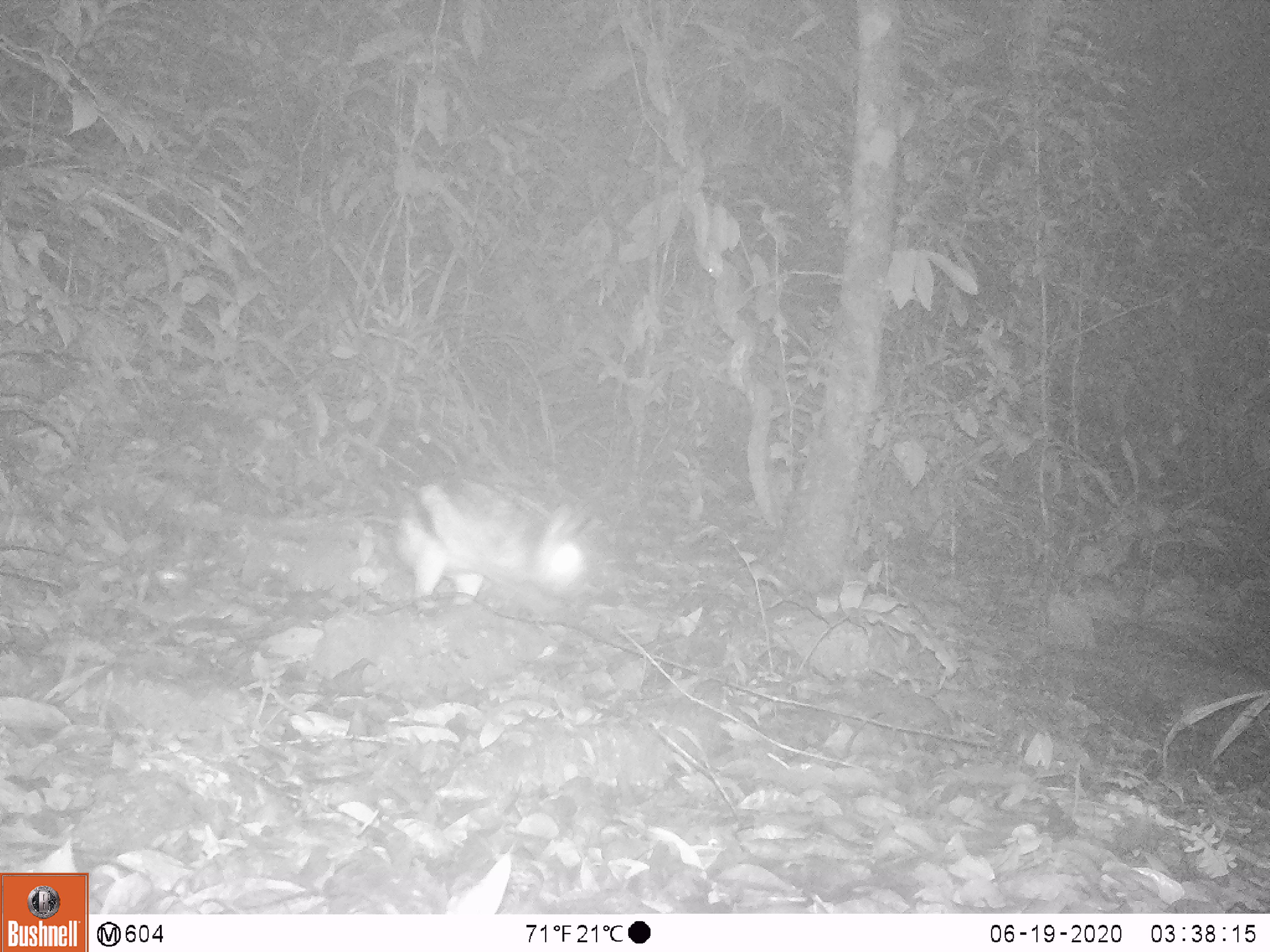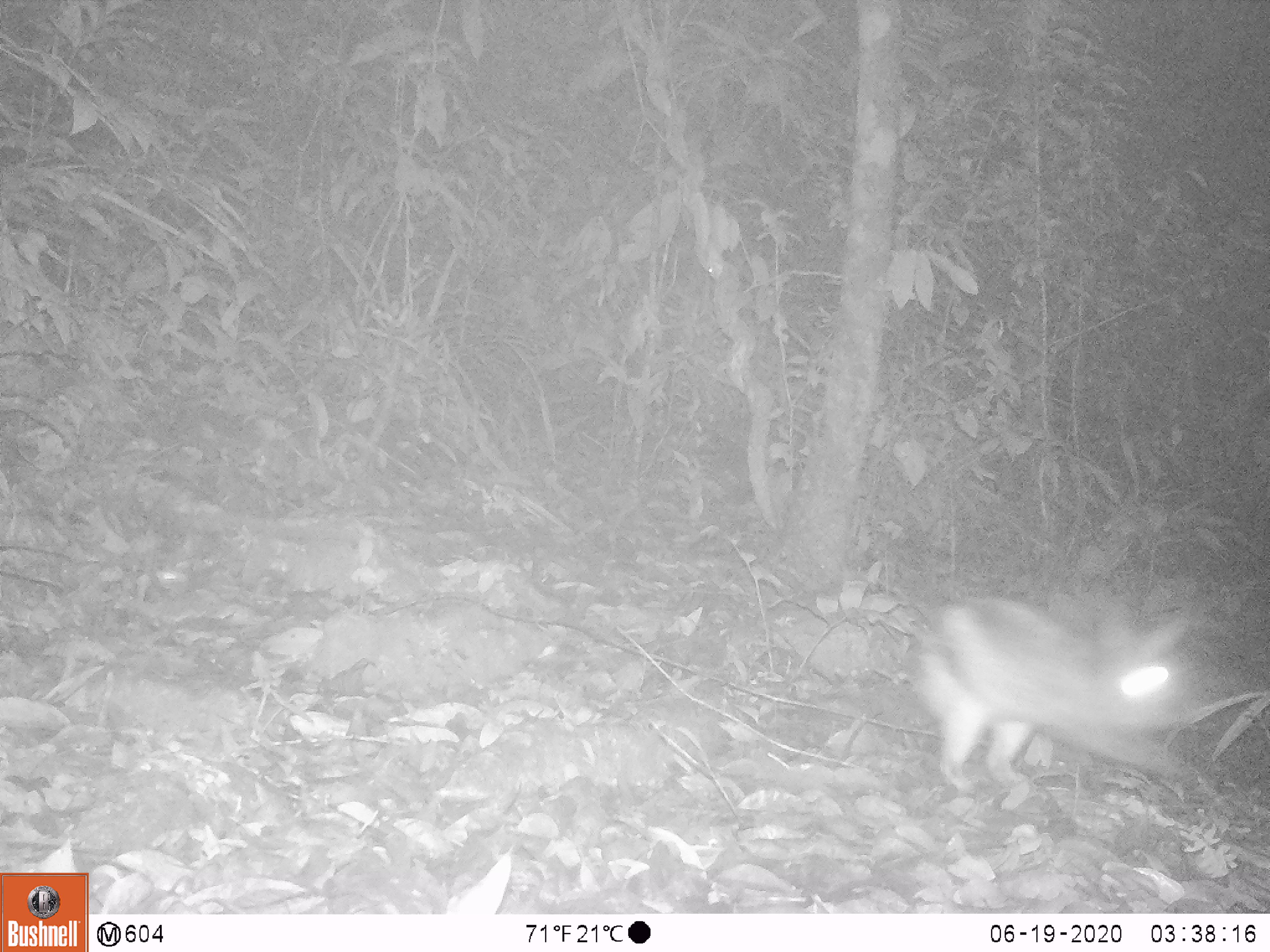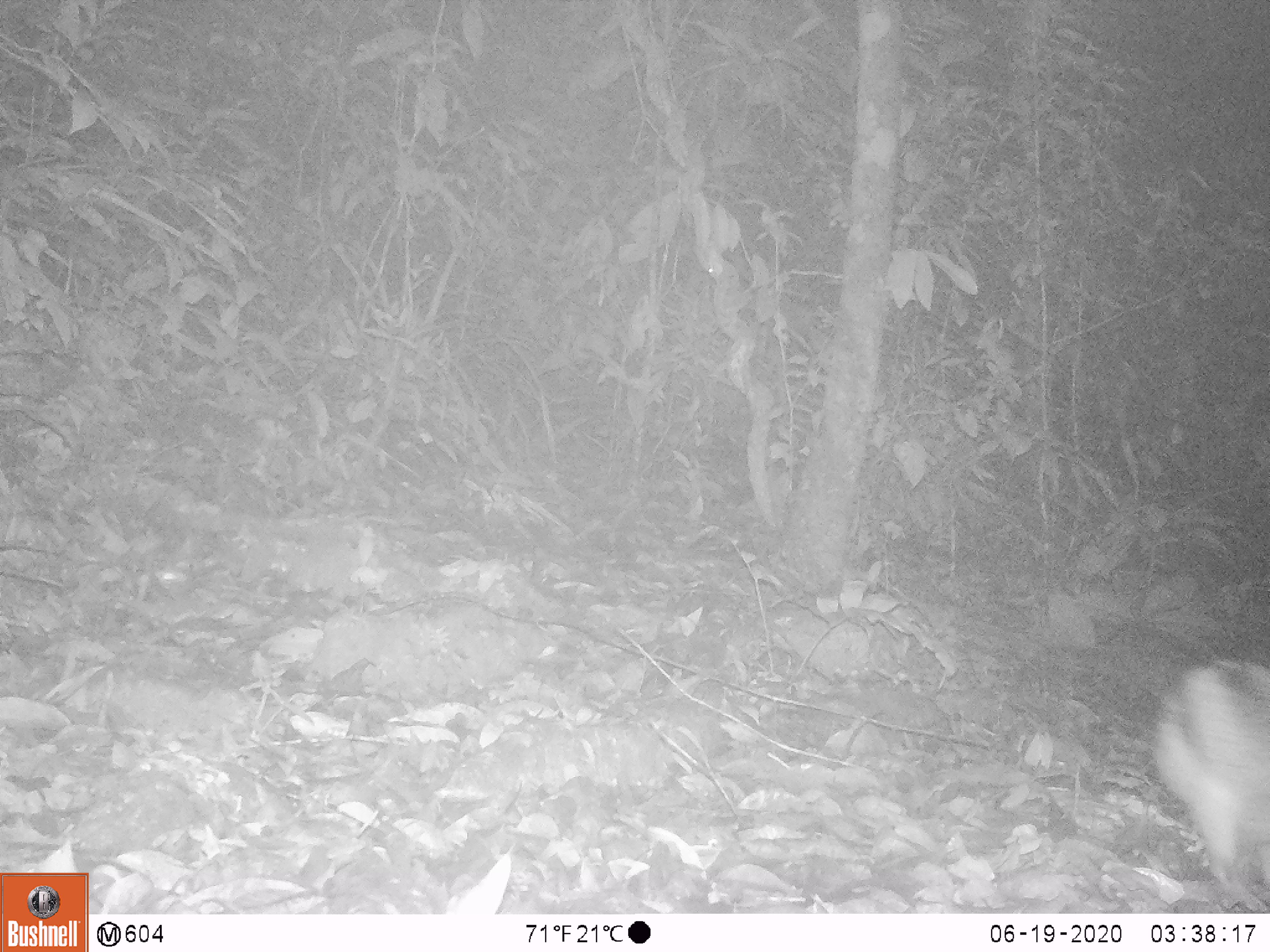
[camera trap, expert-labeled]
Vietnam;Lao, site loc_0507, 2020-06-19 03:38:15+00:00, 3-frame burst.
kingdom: Animalia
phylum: Chordata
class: Mammalia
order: Lagomorpha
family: Leporidae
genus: Nesolagus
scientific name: Nesolagus timminsi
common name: annamite striped rabbit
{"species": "annamite striped rabbit (Nesolagus timminsi)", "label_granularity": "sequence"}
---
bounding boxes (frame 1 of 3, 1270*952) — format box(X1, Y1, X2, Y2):
annamite striped rabbit: box(394, 476, 591, 600)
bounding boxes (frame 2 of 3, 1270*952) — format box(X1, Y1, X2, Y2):
annamite striped rabbit: box(909, 597, 1193, 792)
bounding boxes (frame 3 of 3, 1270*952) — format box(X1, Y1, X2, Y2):
annamite striped rabbit: box(1151, 660, 1270, 911)